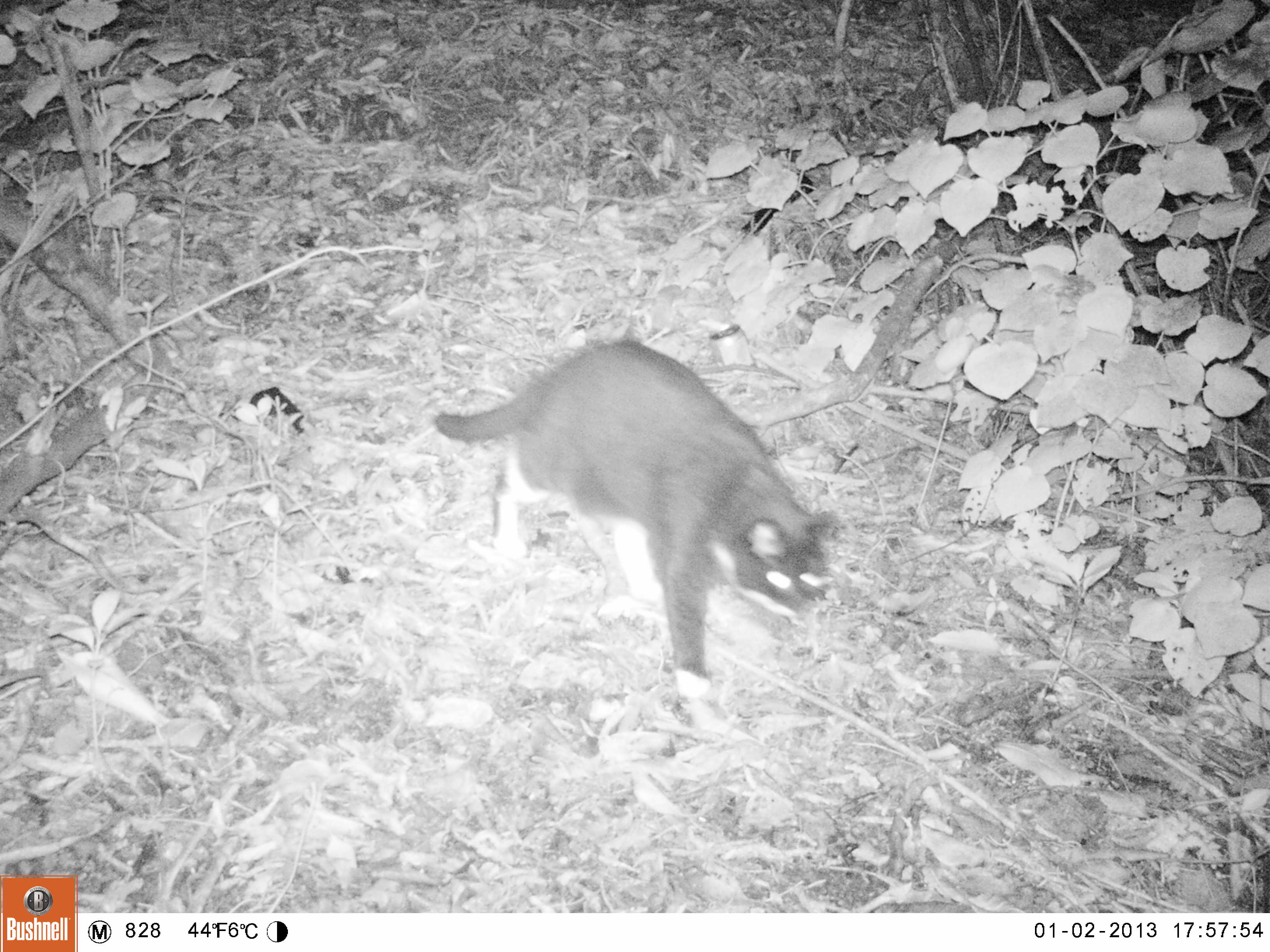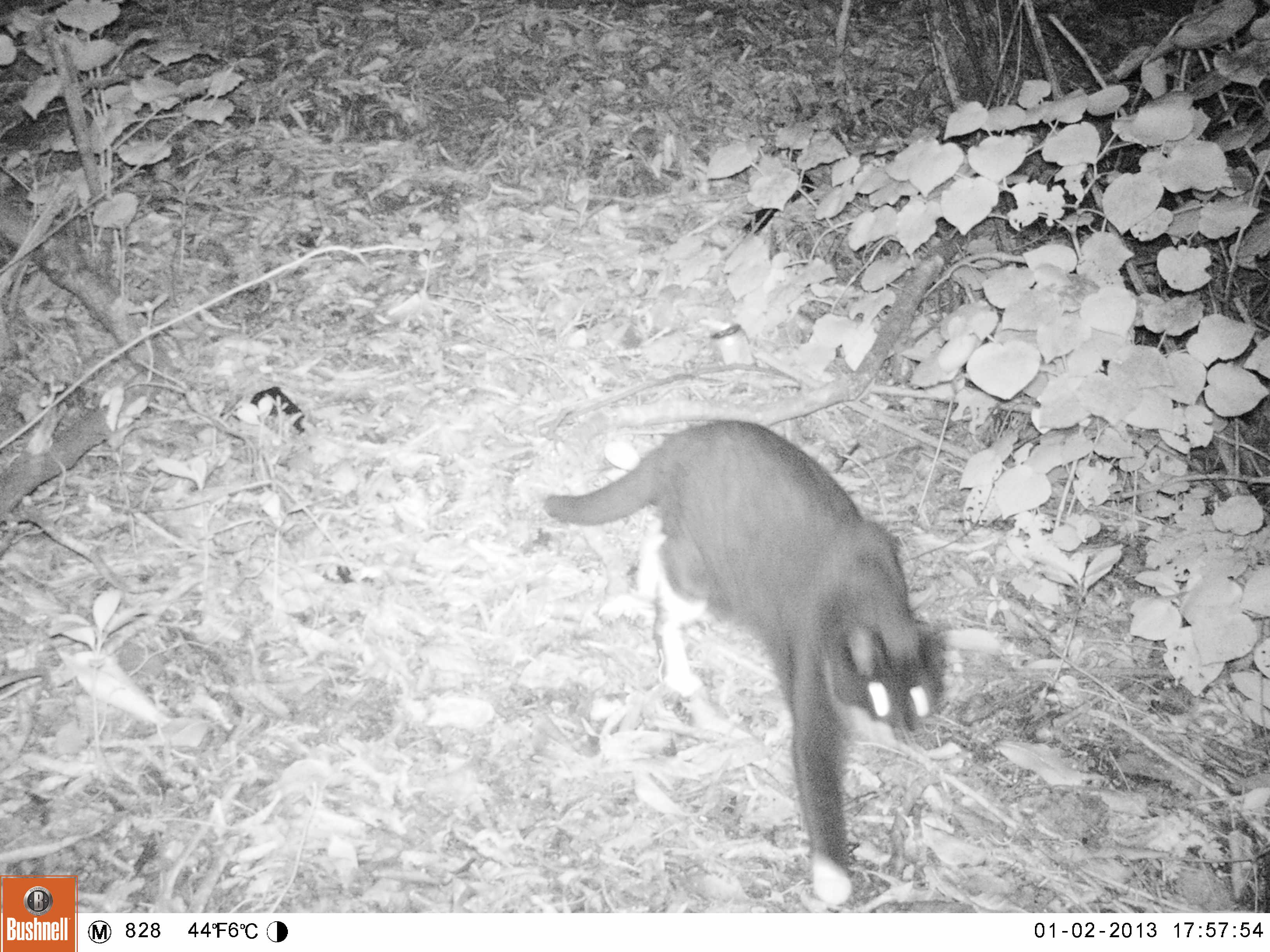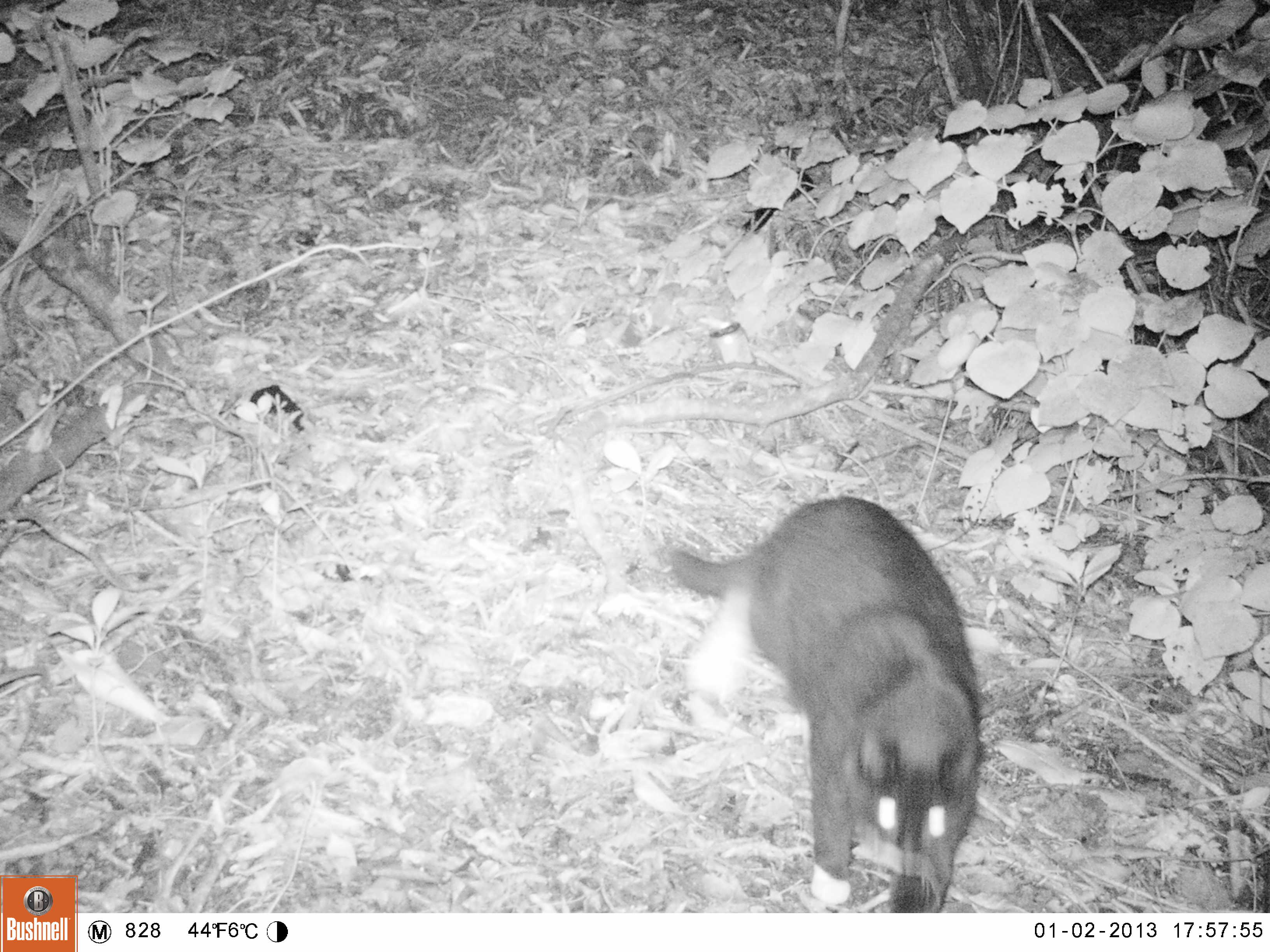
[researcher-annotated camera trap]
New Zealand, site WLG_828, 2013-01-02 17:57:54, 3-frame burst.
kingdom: Animalia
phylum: Chordata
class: Mammalia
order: Carnivora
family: Felidae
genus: Felis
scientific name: Felis catus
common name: domestic cat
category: cat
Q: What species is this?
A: Cat (domestic cat) (Felis catus).